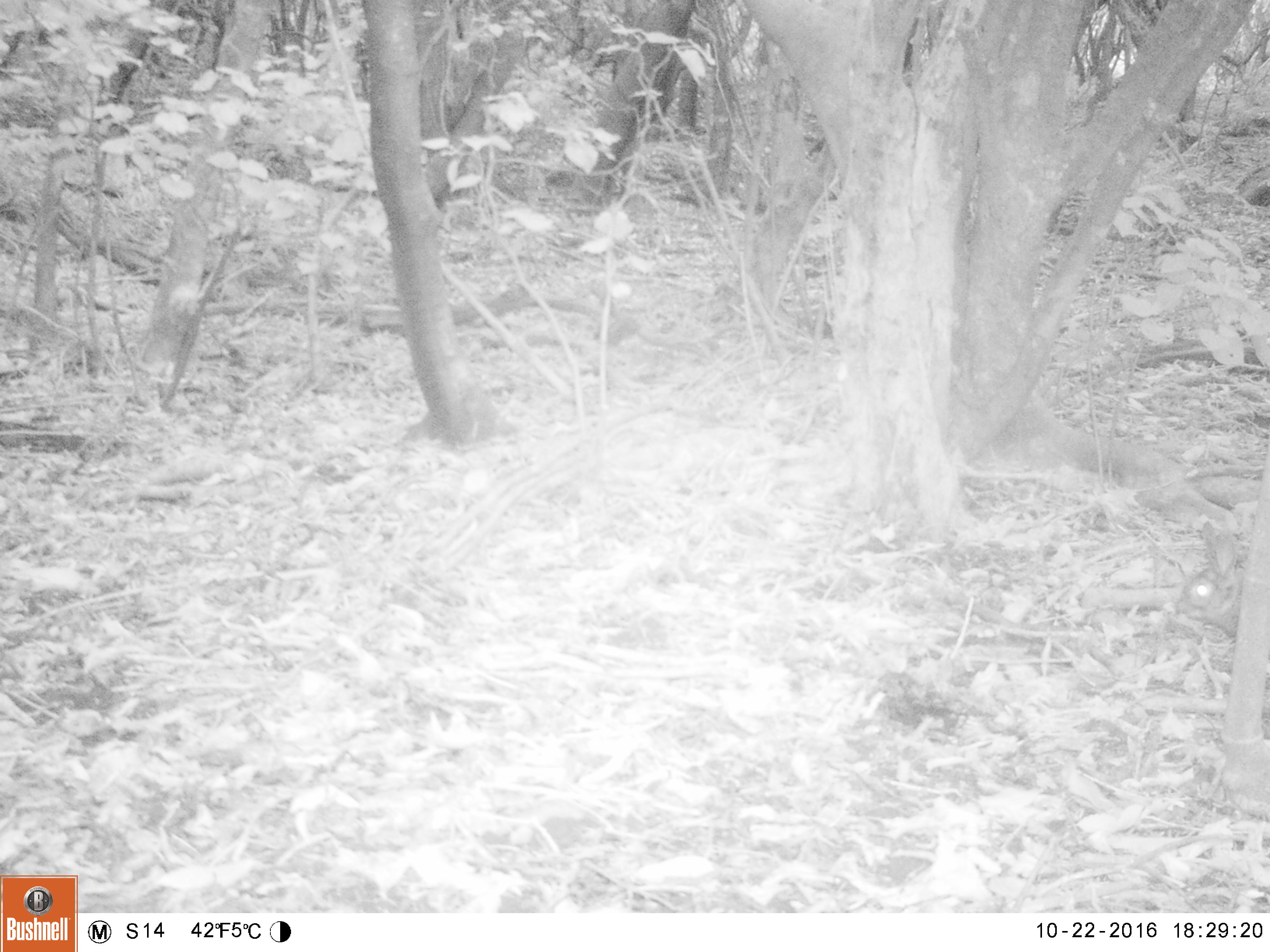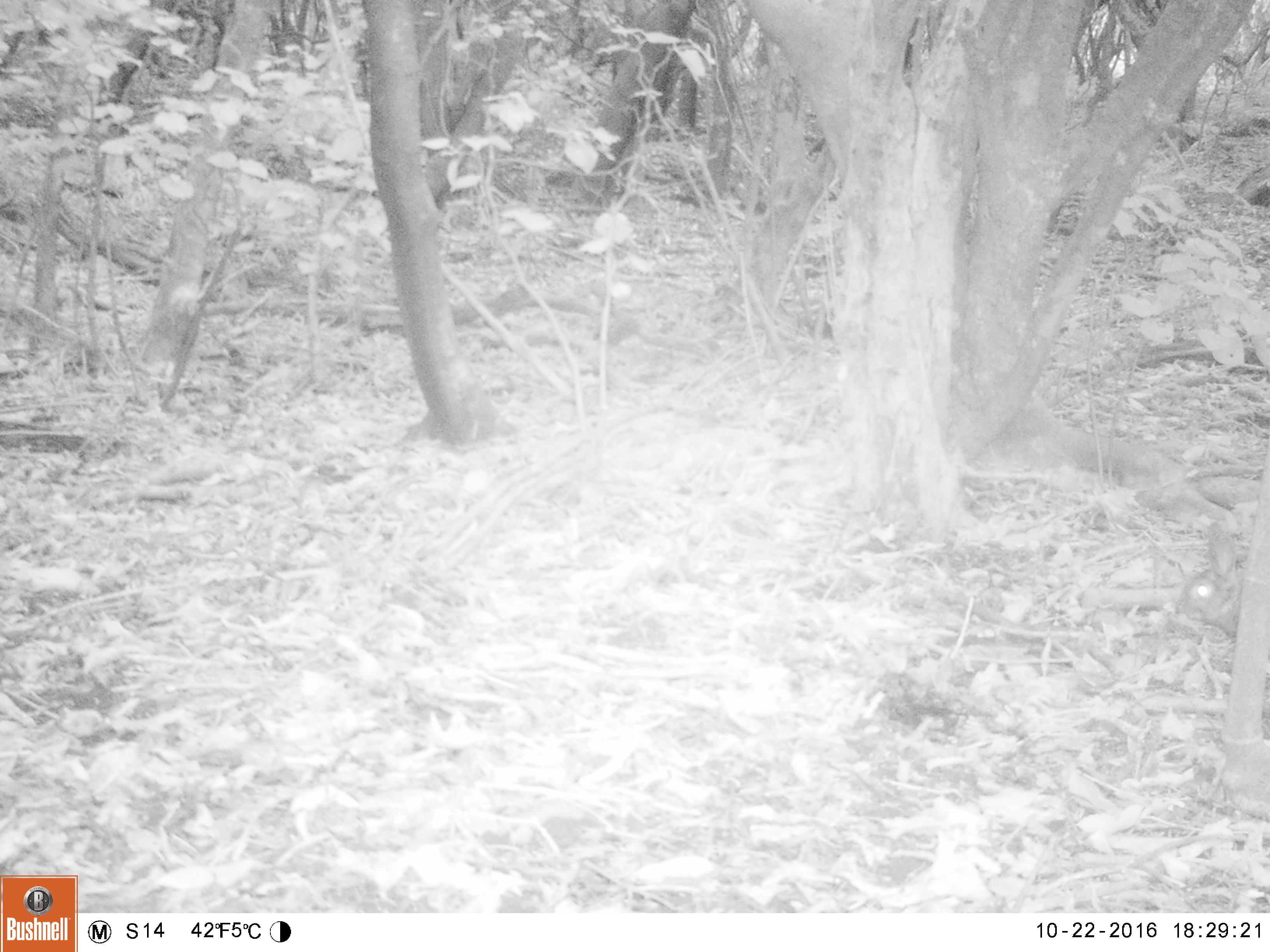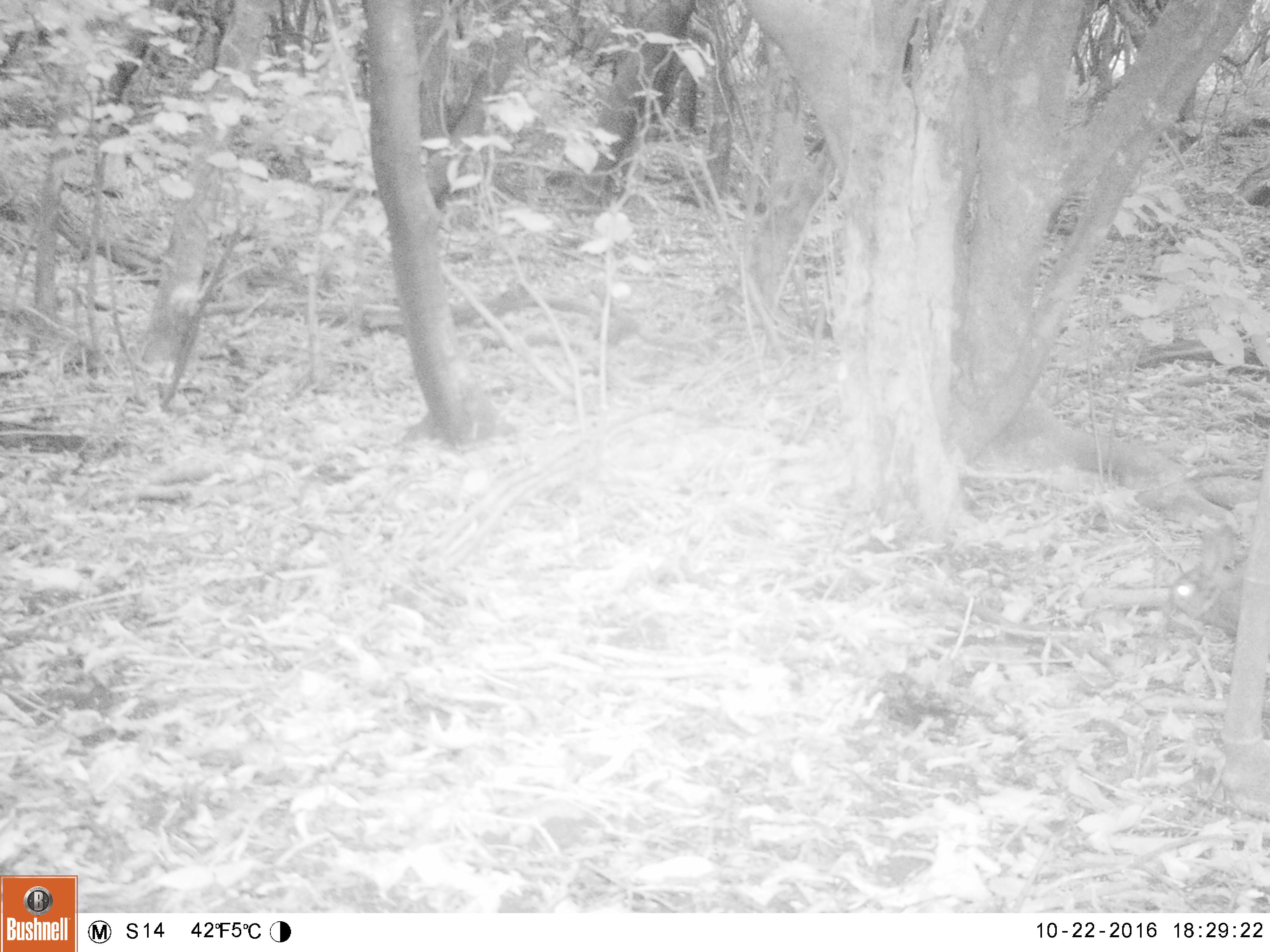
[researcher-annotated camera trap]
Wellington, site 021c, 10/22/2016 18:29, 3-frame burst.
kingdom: Animalia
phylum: Chordata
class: Mammalia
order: Lagomorpha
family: Leporidae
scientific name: Leporidae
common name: rabbit